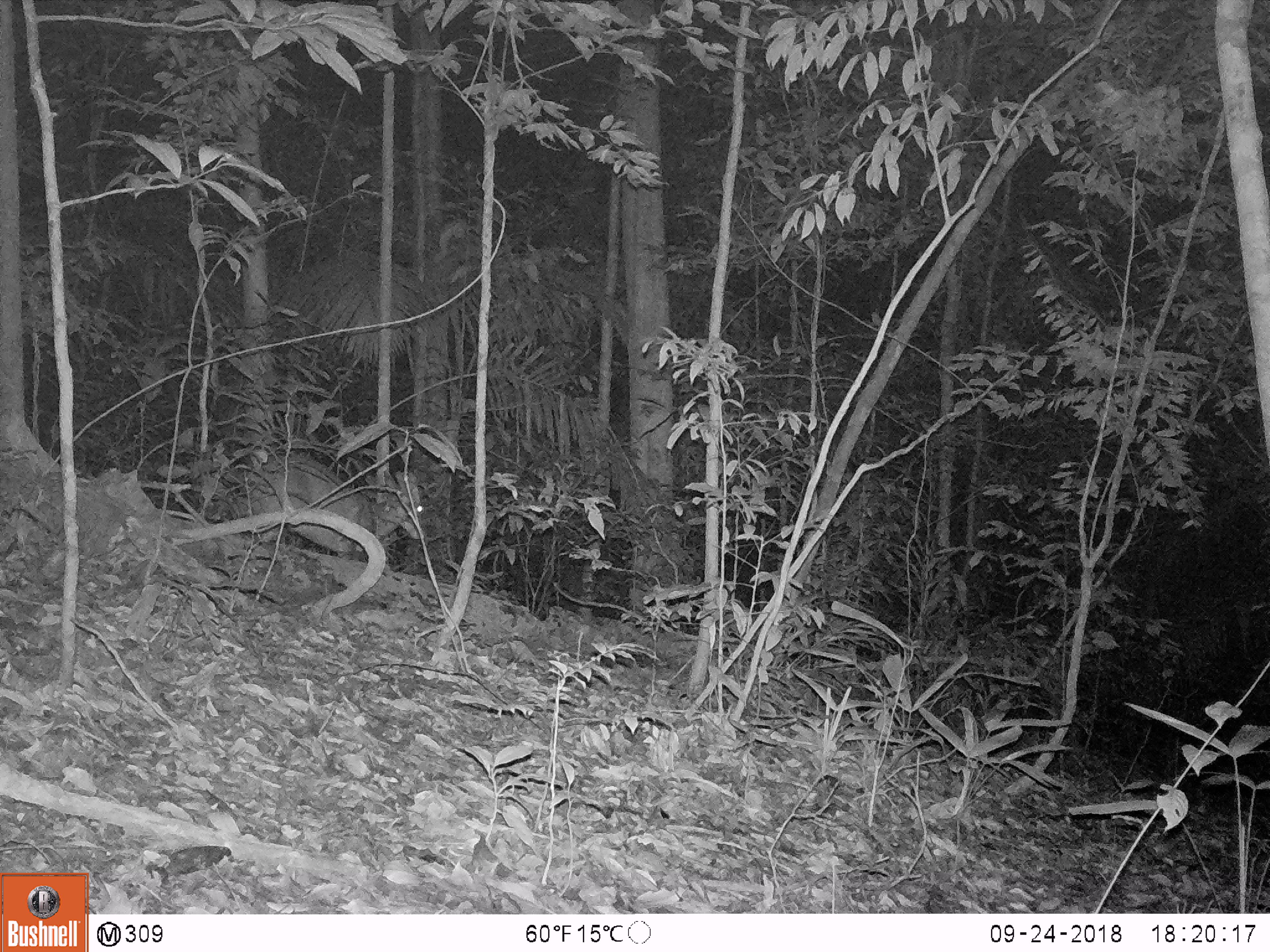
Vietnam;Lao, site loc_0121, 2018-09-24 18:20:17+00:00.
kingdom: Animalia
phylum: Chordata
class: Mammalia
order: Artiodactyla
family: Cervidae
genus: Muntiacus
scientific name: Muntiacus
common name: muntjacs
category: unidentified muntjac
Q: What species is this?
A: Unidentified muntjac (muntjacs) (Muntiacus).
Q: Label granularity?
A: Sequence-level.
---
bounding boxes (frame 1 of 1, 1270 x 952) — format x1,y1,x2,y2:
unidentified muntjac: 239,452,424,553